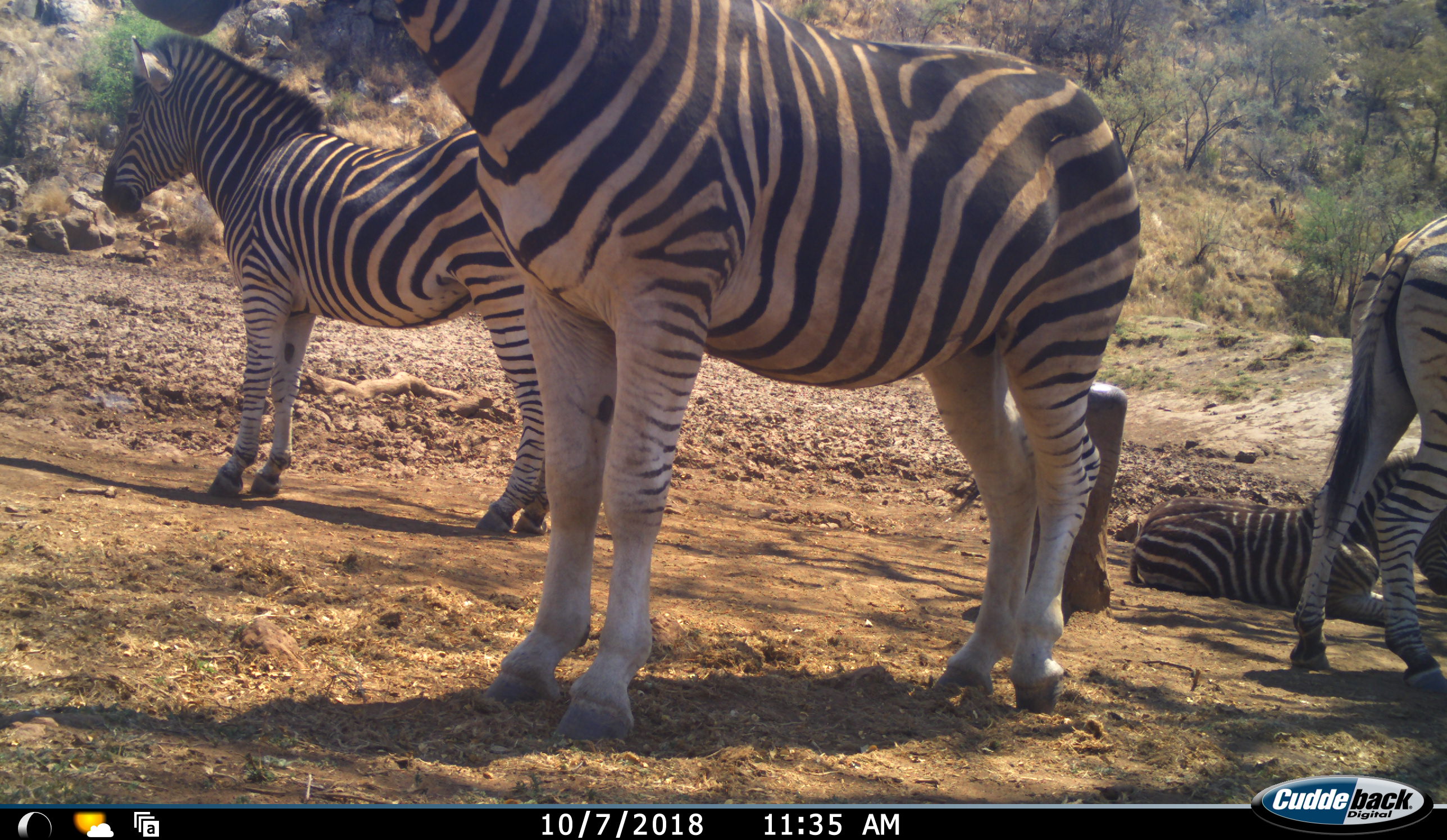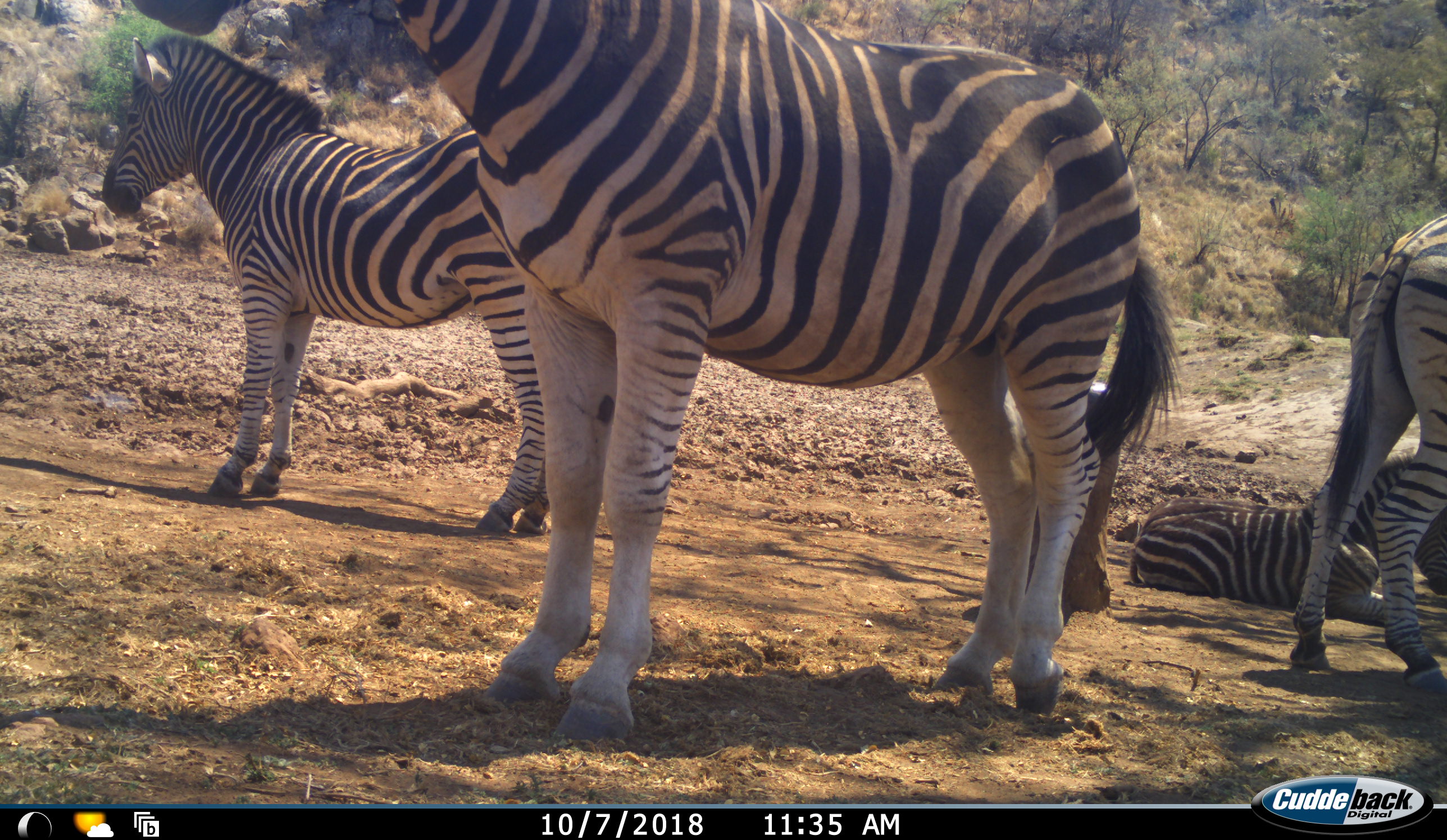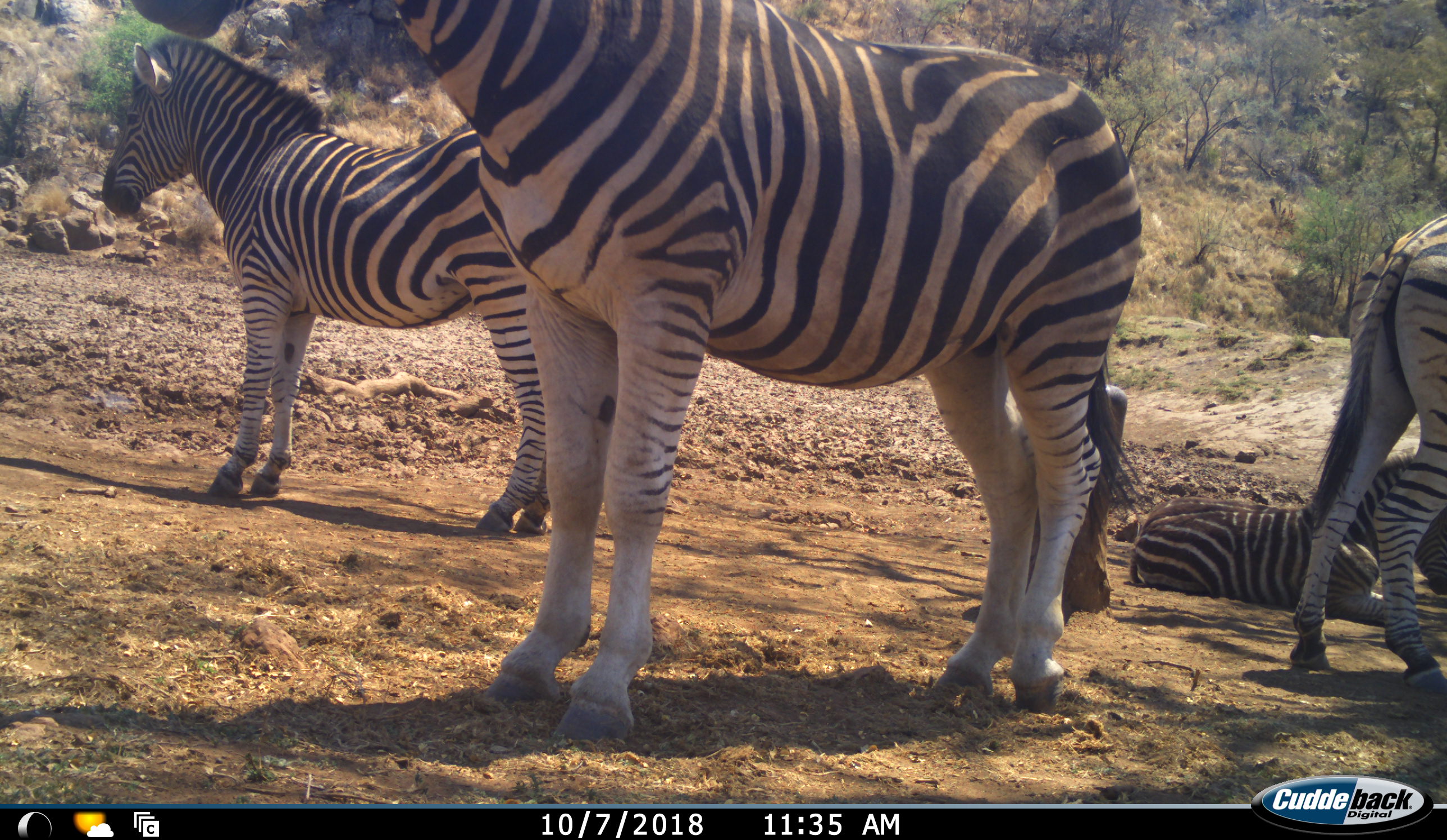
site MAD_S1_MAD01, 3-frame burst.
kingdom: Animalia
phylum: Chordata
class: Mammalia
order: Perissodactyla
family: Equidae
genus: Equus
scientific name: Equus quagga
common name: plains zebra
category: zebraplains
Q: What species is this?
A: Zebraplains (plains zebra) (Equus quagga).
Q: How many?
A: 4.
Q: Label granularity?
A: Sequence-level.